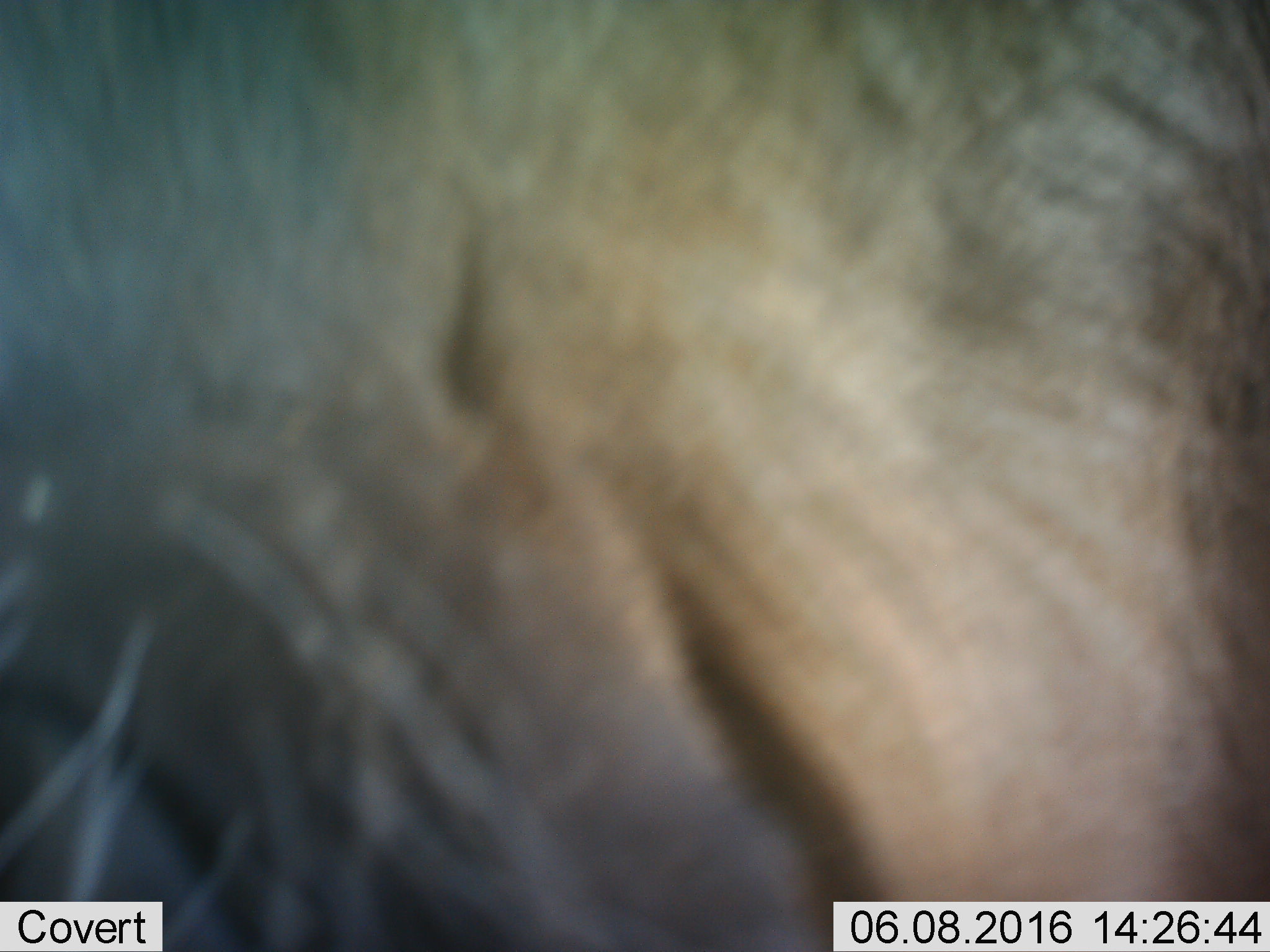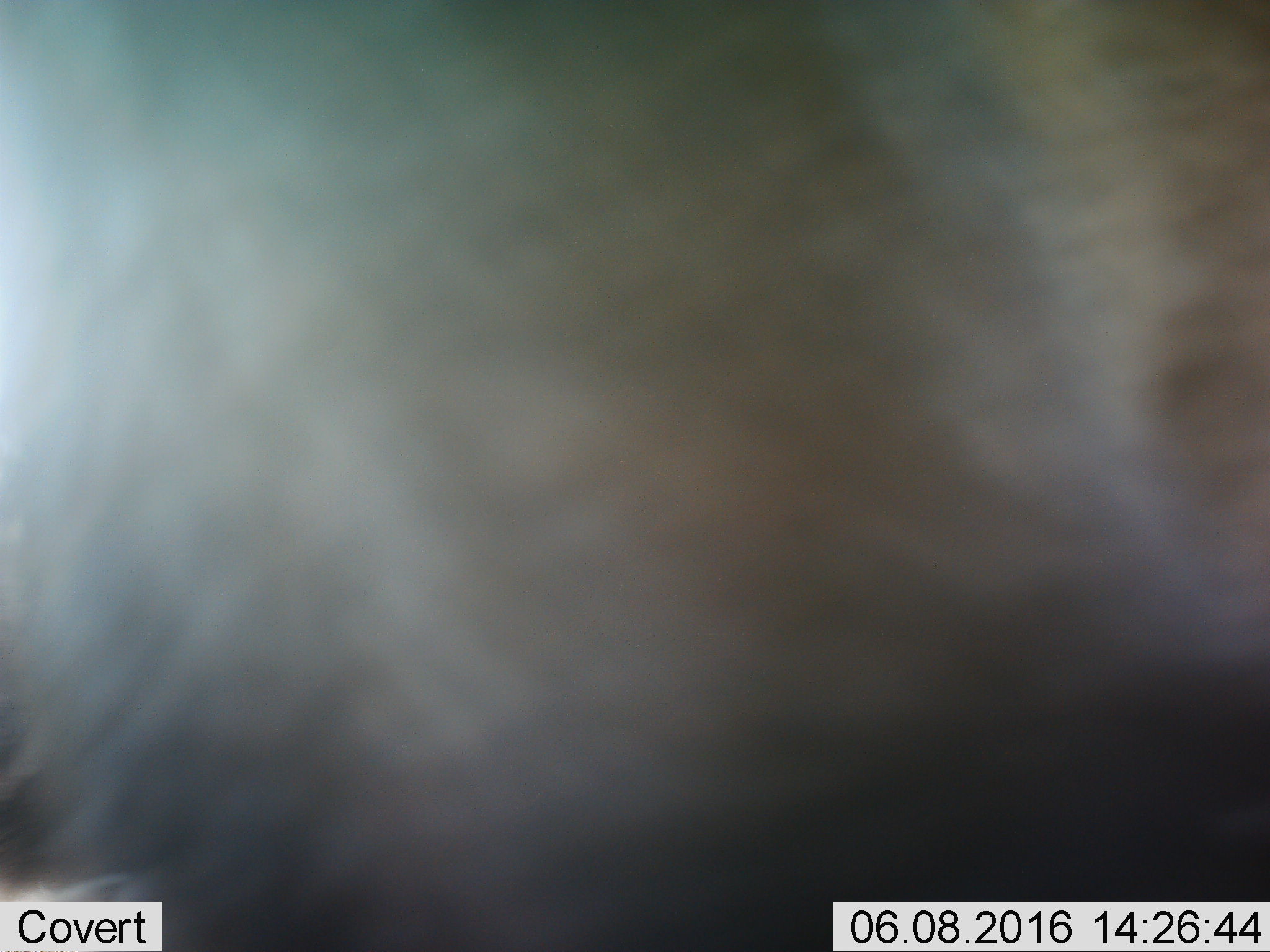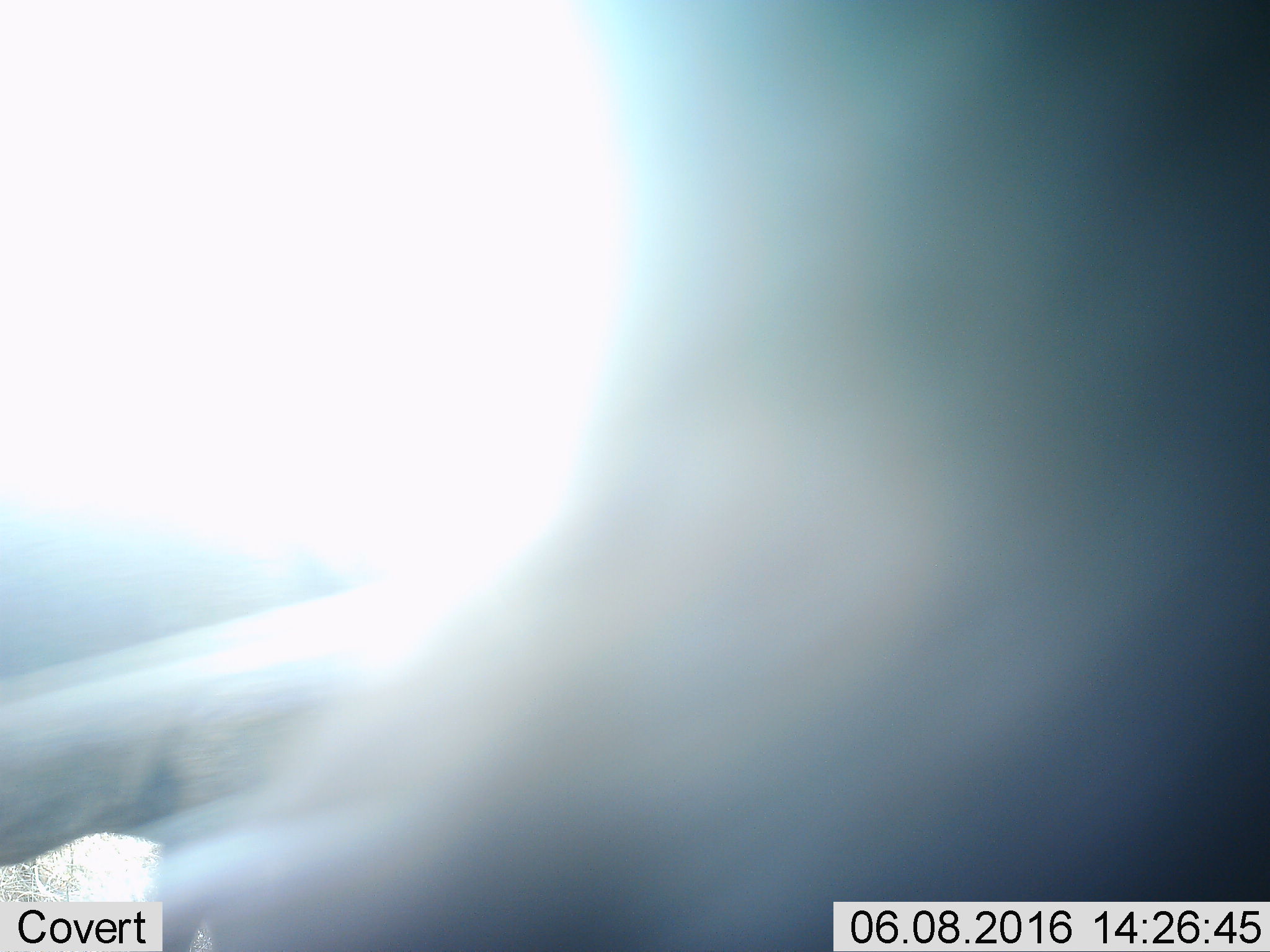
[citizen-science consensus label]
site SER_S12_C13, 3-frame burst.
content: unidentified animal